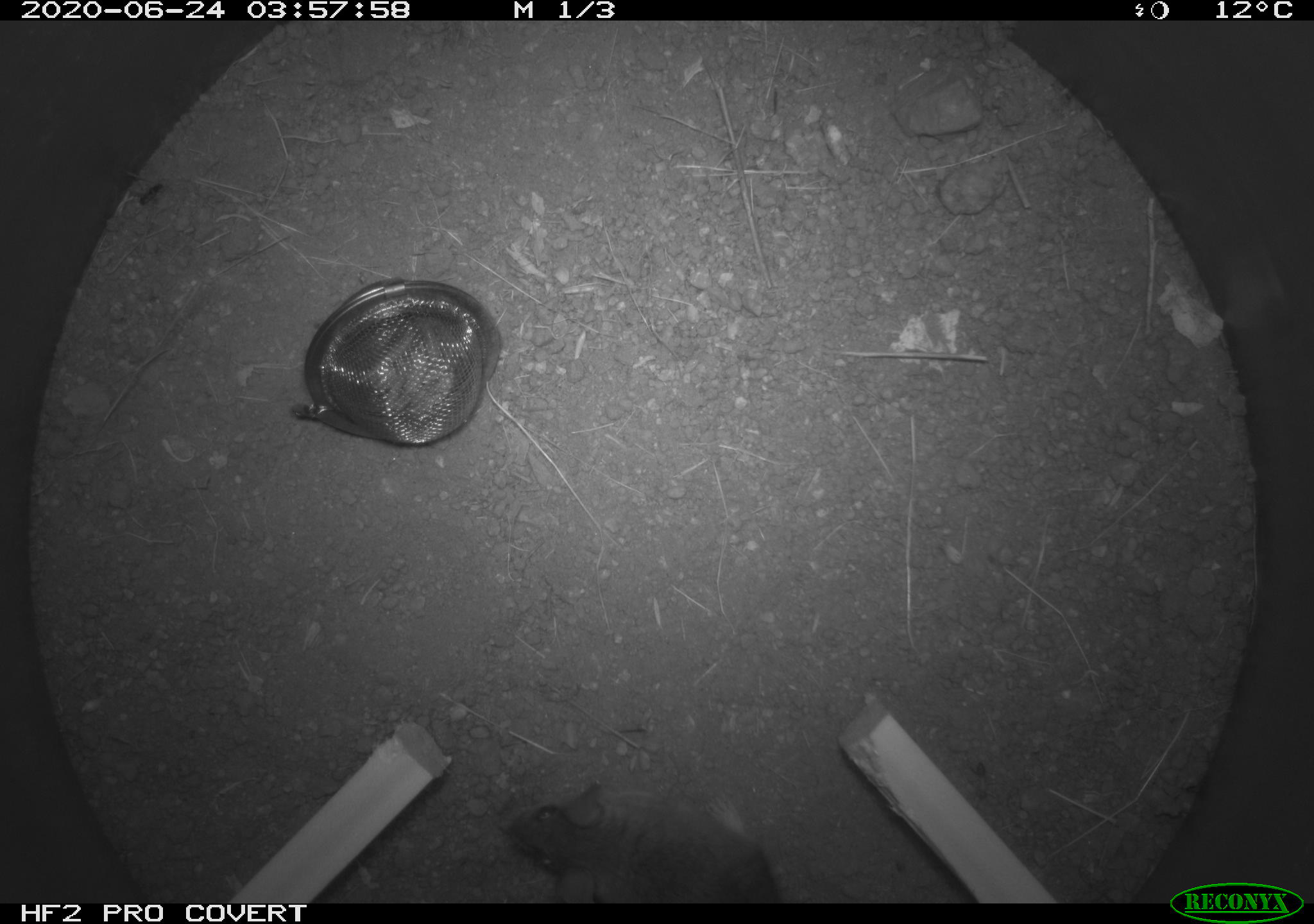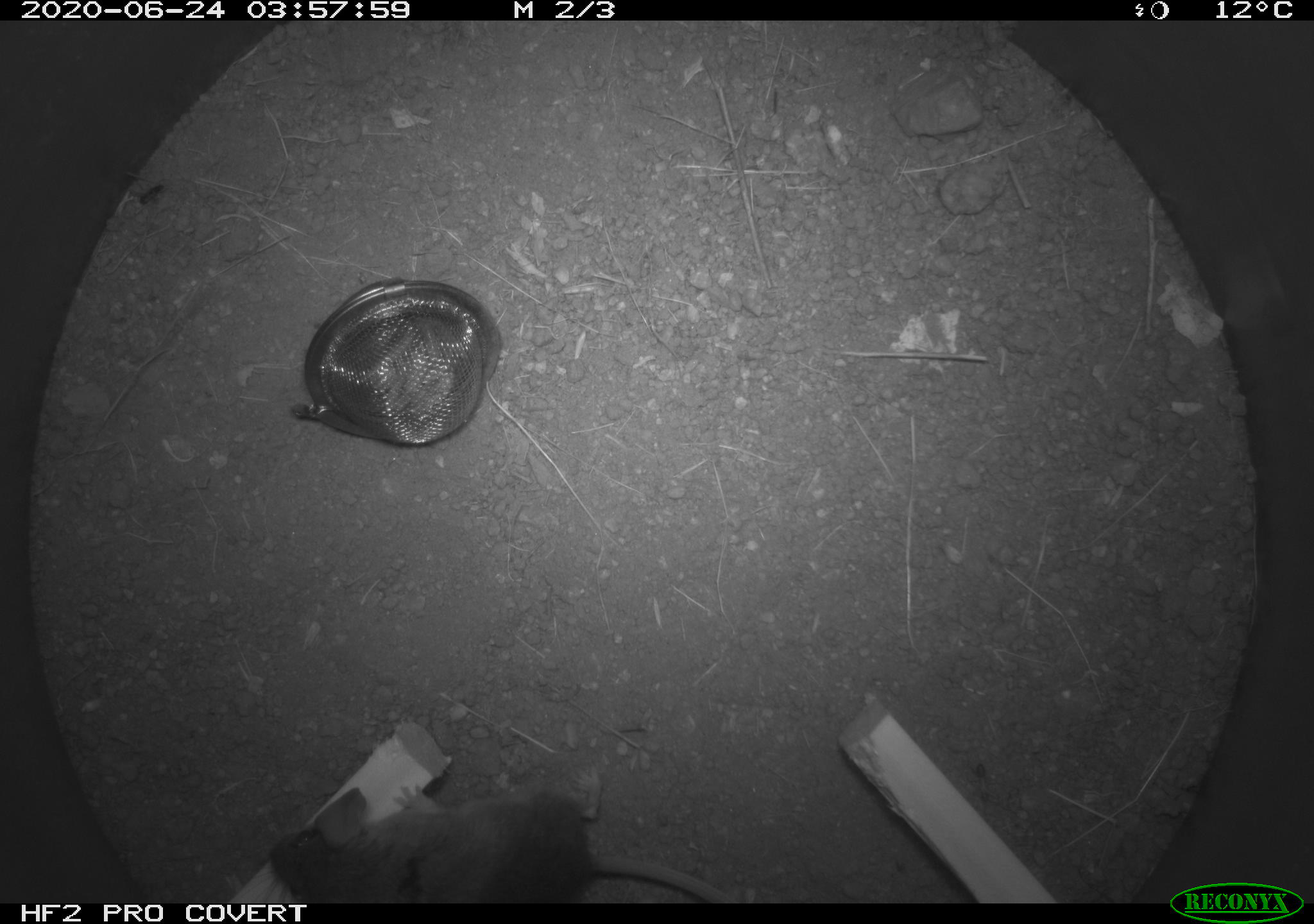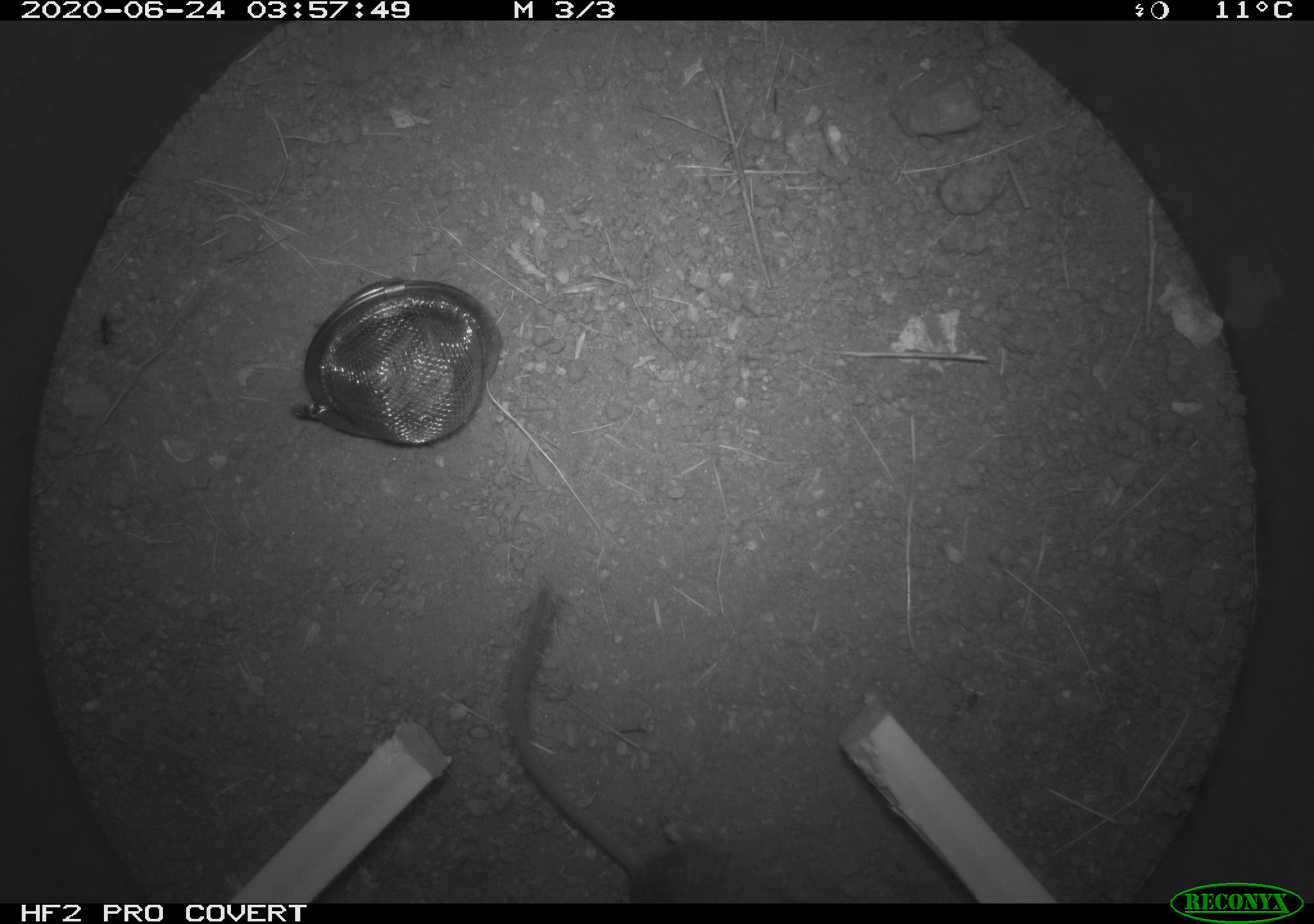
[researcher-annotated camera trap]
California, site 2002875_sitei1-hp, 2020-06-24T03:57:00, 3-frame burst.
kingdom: Animalia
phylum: Chordata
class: Mammalia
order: Rodentia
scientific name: Rodentia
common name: mouse species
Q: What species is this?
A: Mouse species (Rodentia).